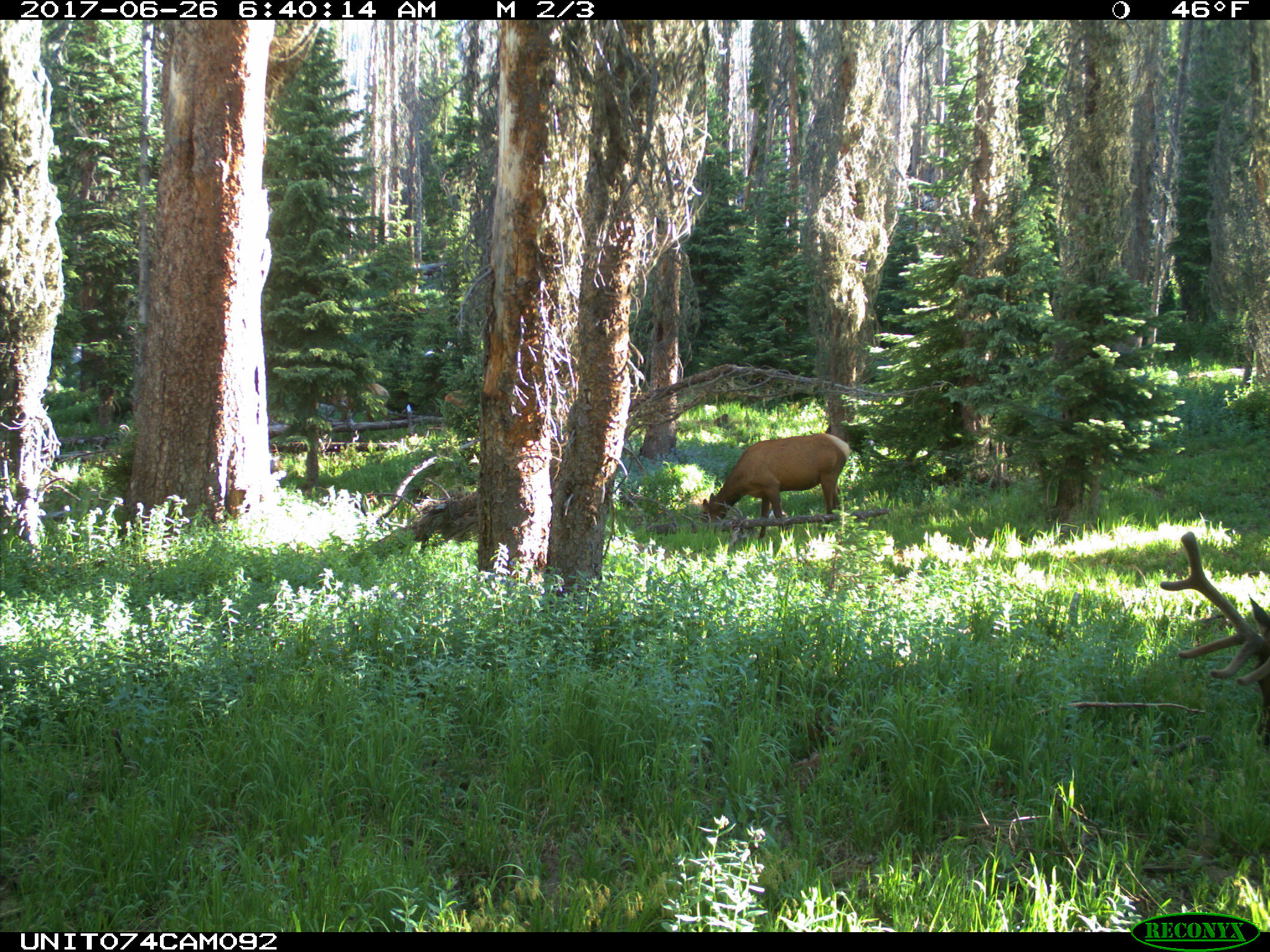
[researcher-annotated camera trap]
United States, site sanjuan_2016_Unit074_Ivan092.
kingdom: Animalia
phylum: Chordata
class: Mammalia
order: Artiodactyla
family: Cervidae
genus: Cervus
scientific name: Cervus elaphus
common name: red deer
Cervus elaphus (red deer).